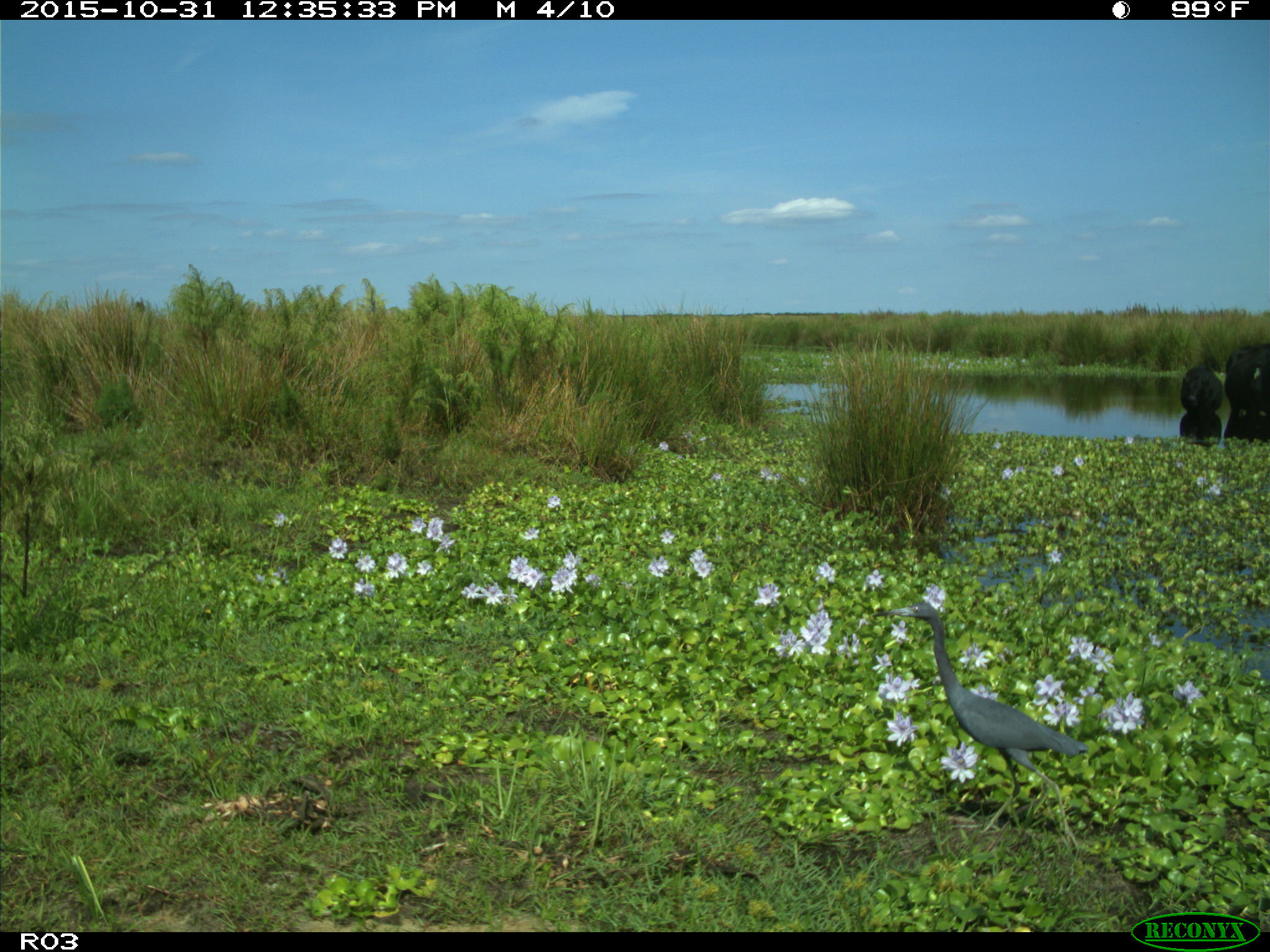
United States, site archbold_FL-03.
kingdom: Animalia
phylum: Chordata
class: Mammalia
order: Artiodactyla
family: Bovidae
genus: Bos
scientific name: Bos taurus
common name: domestic cow